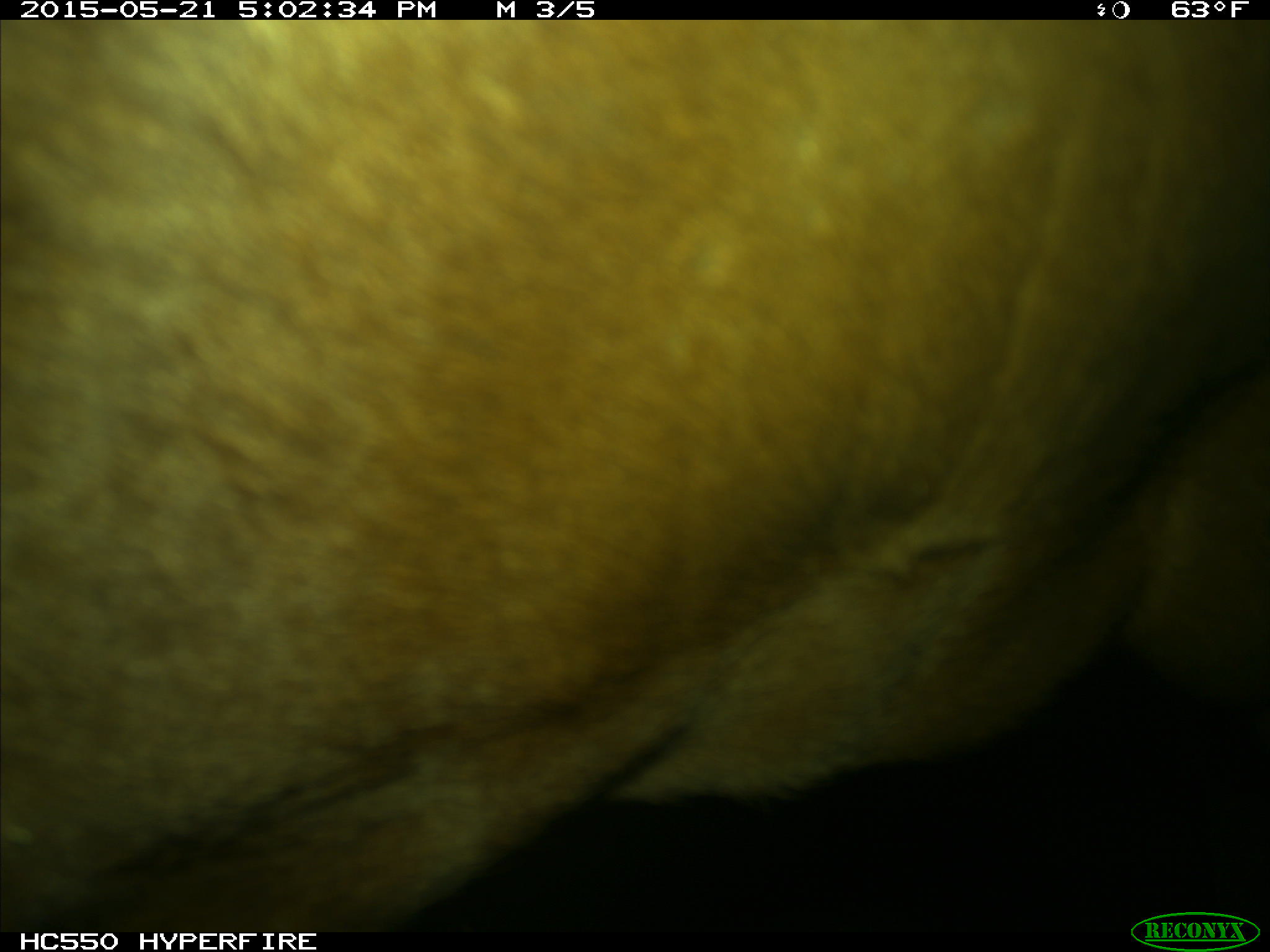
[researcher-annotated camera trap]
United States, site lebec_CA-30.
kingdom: Animalia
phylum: Chordata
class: Mammalia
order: Artiodactyla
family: Bovidae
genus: Bos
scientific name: Bos taurus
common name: domestic cow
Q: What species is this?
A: Bos taurus (domestic cow).